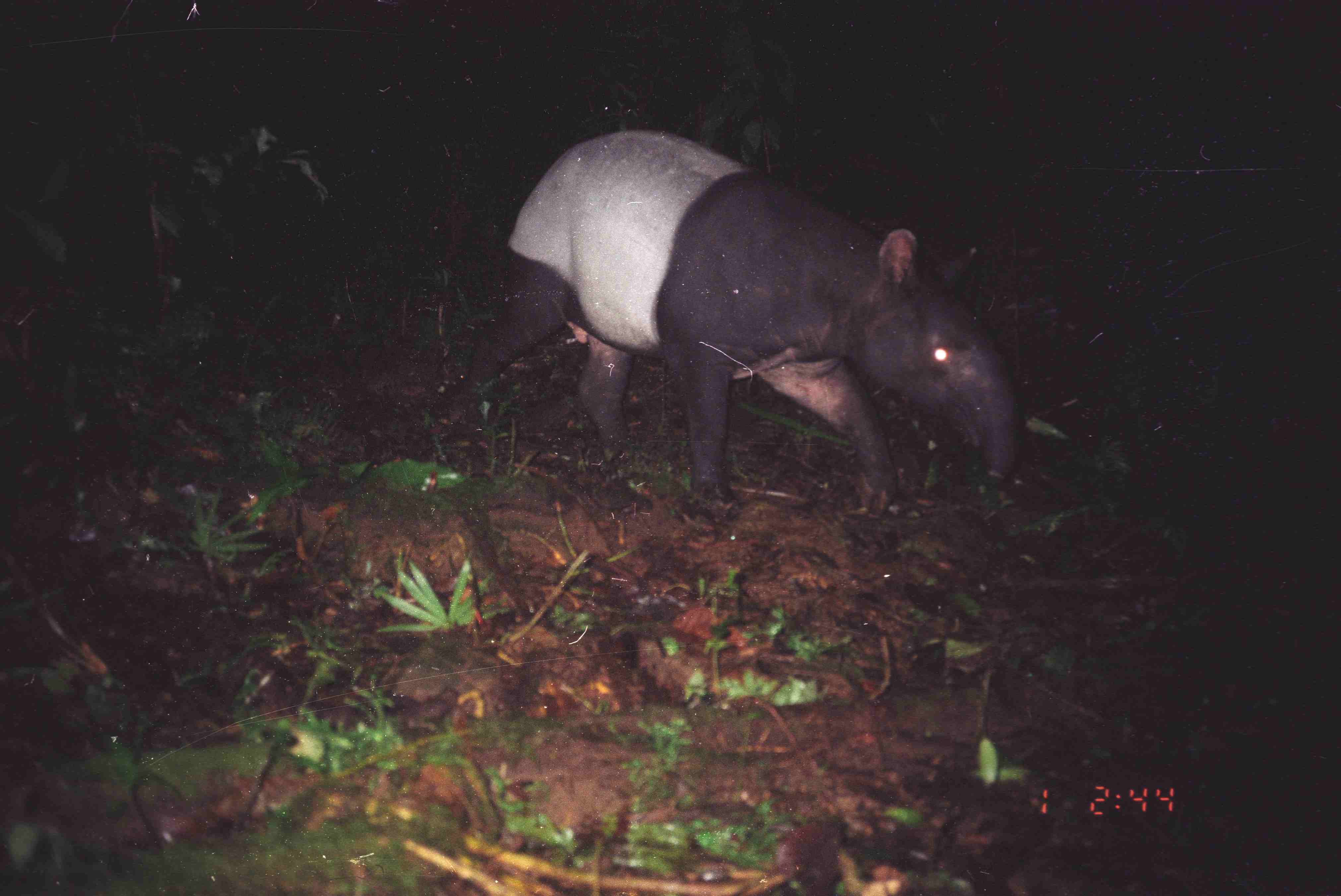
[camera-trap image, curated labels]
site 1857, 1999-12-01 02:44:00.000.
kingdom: Animalia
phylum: Chordata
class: Mammalia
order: Perissodactyla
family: Tapiridae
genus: Tapirus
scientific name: Tapirus indicus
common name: malayan tapir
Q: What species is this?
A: Tapirus indicus (malayan tapir).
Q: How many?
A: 1.